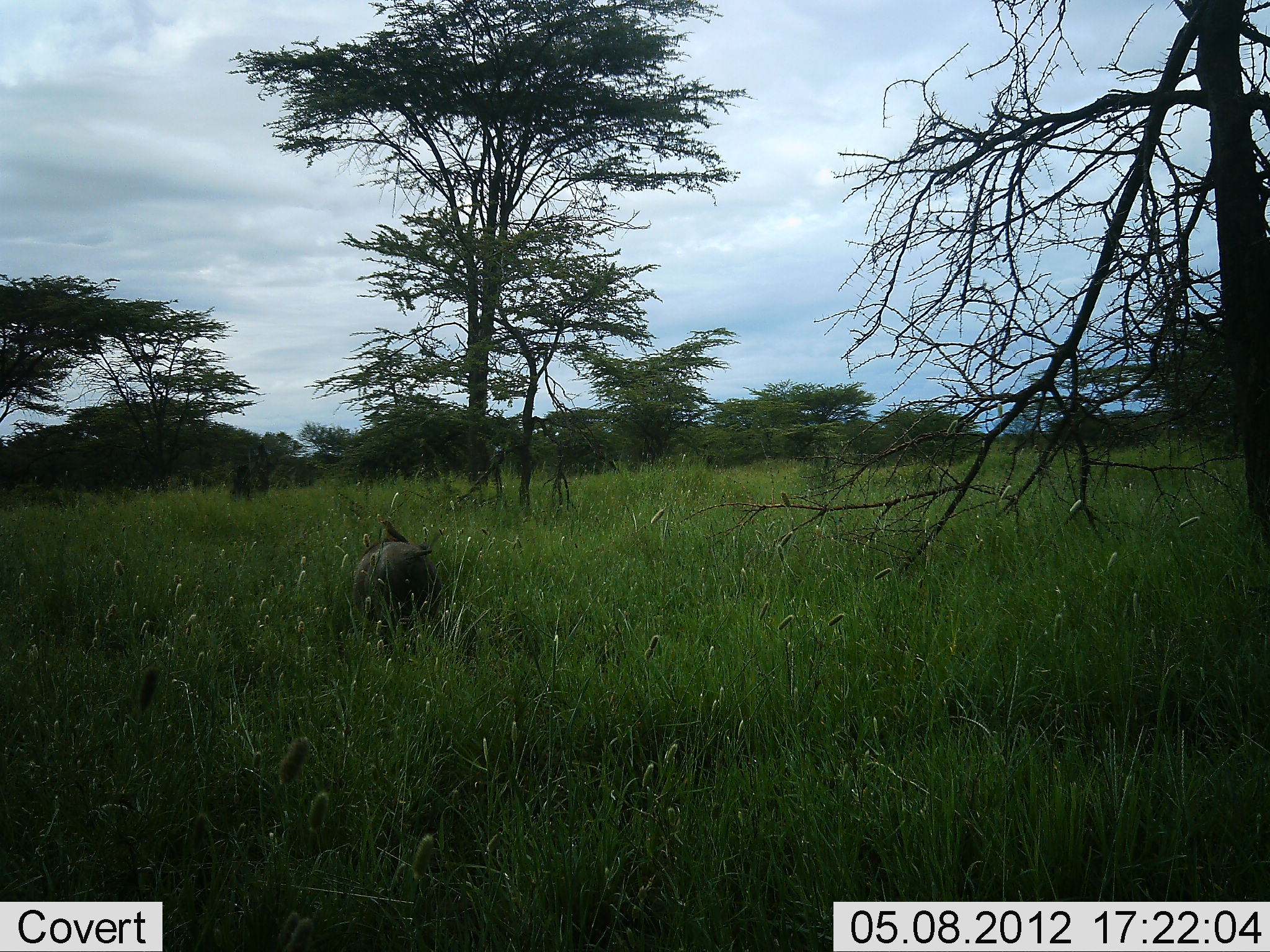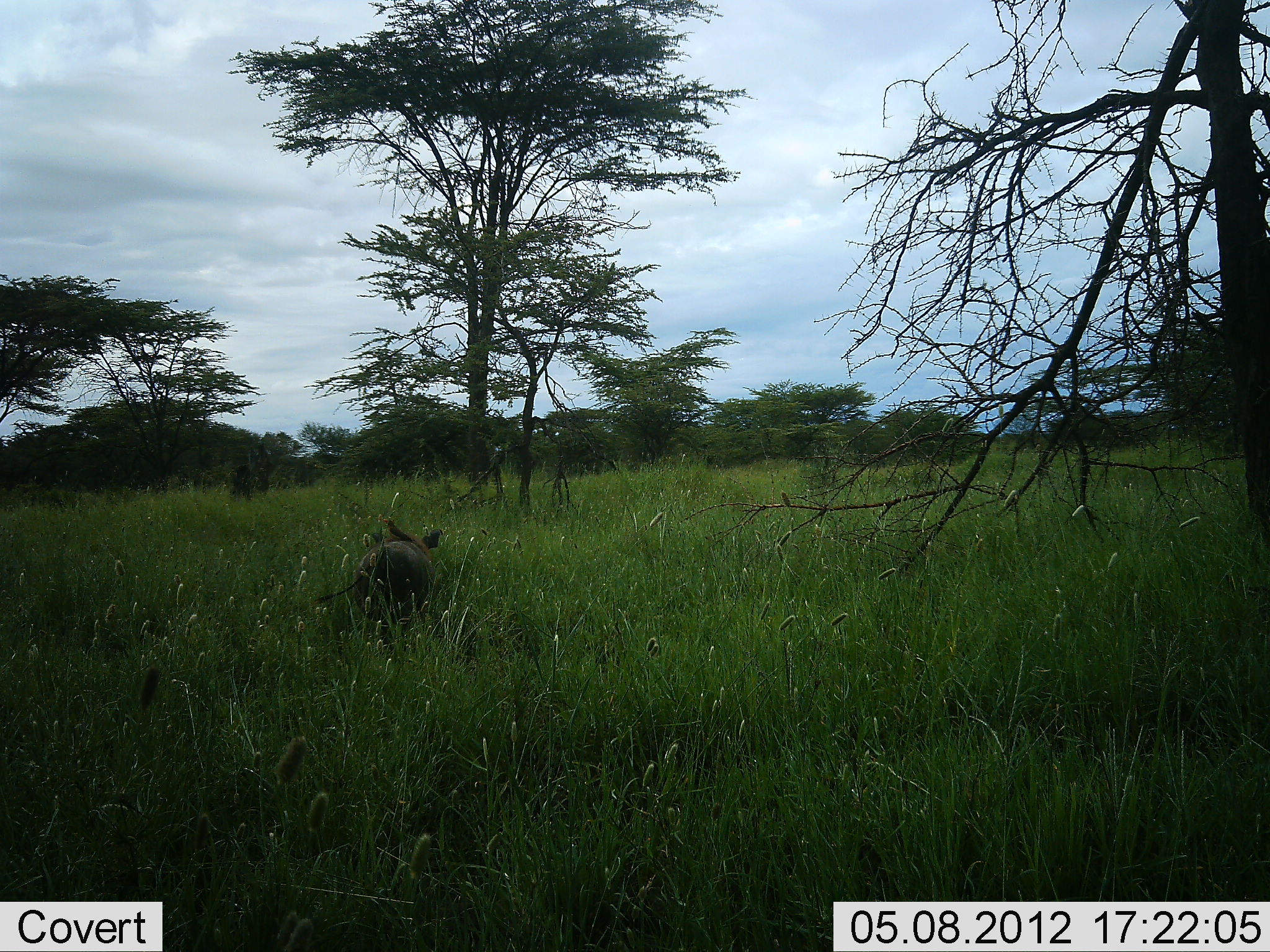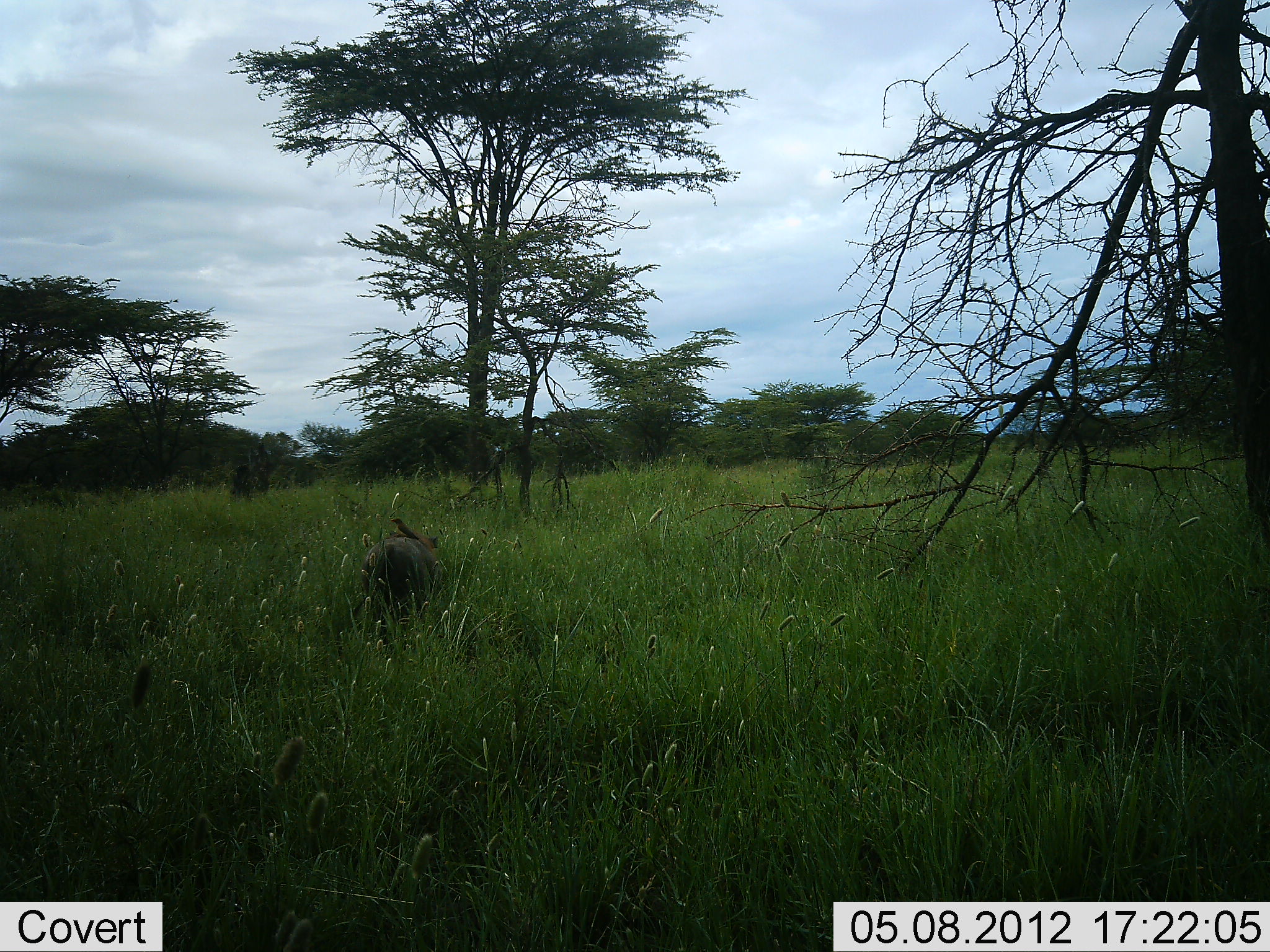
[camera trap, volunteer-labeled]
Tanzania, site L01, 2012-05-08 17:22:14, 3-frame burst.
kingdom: Animalia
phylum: Chordata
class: Mammalia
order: Artiodactyla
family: Suidae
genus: Phacochoerus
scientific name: Phacochoerus africanus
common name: warthog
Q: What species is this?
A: Warthog (Phacochoerus africanus).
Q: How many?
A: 1.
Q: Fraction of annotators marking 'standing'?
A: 27%.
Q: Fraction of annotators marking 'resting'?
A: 0%.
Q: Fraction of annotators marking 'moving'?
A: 64%.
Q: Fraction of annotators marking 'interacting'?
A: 0%.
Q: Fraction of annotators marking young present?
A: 0%.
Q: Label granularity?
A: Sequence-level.